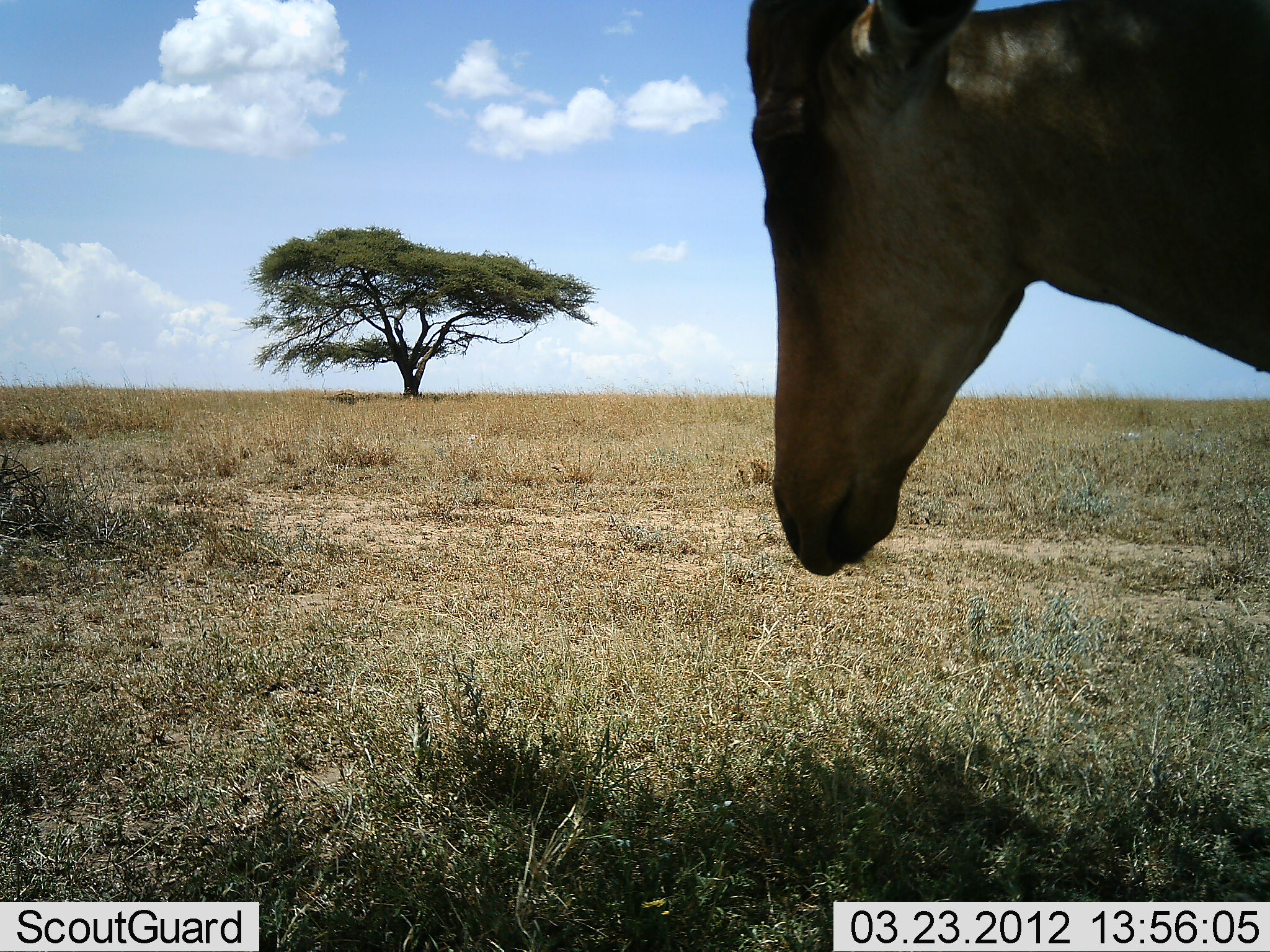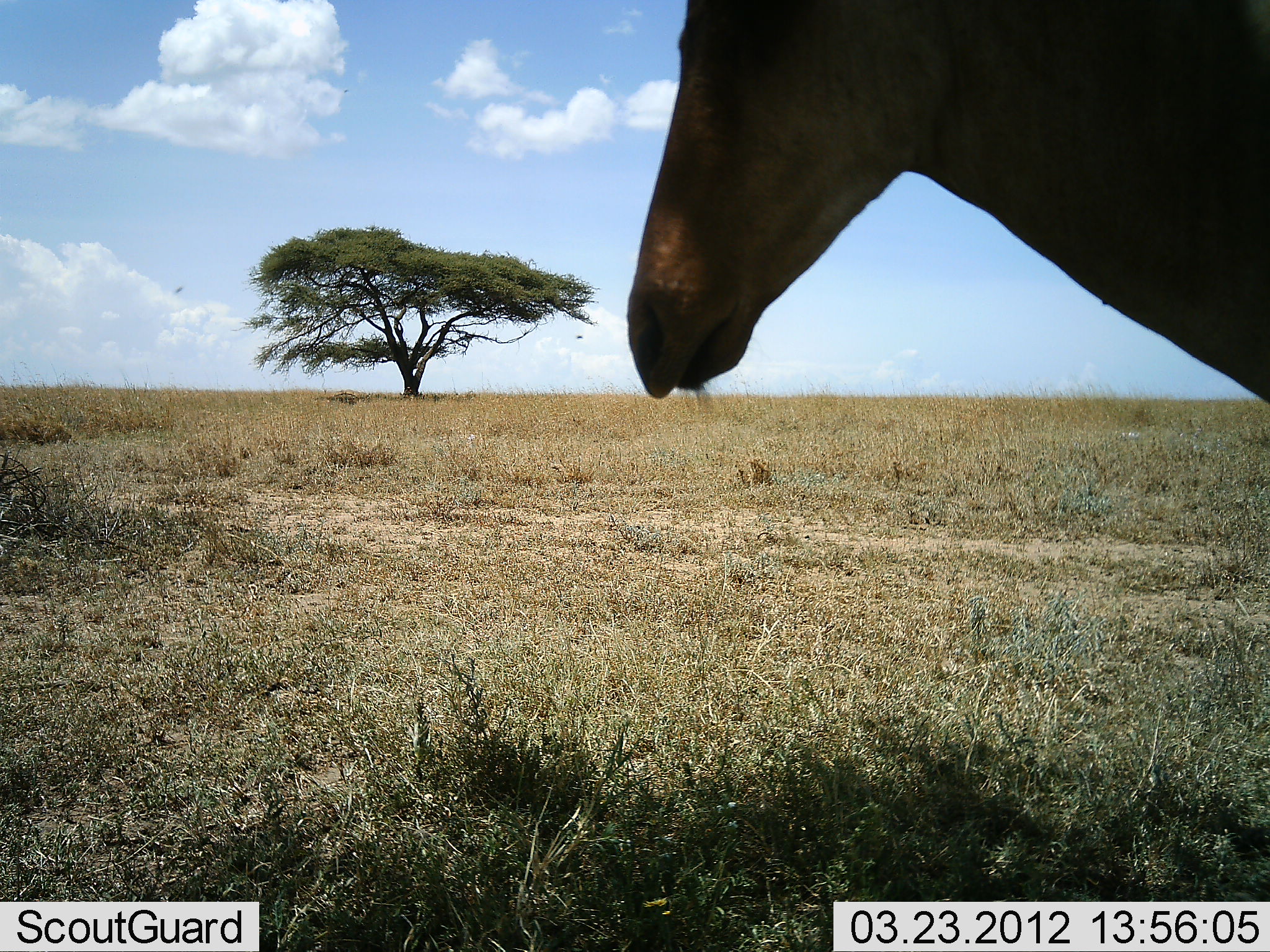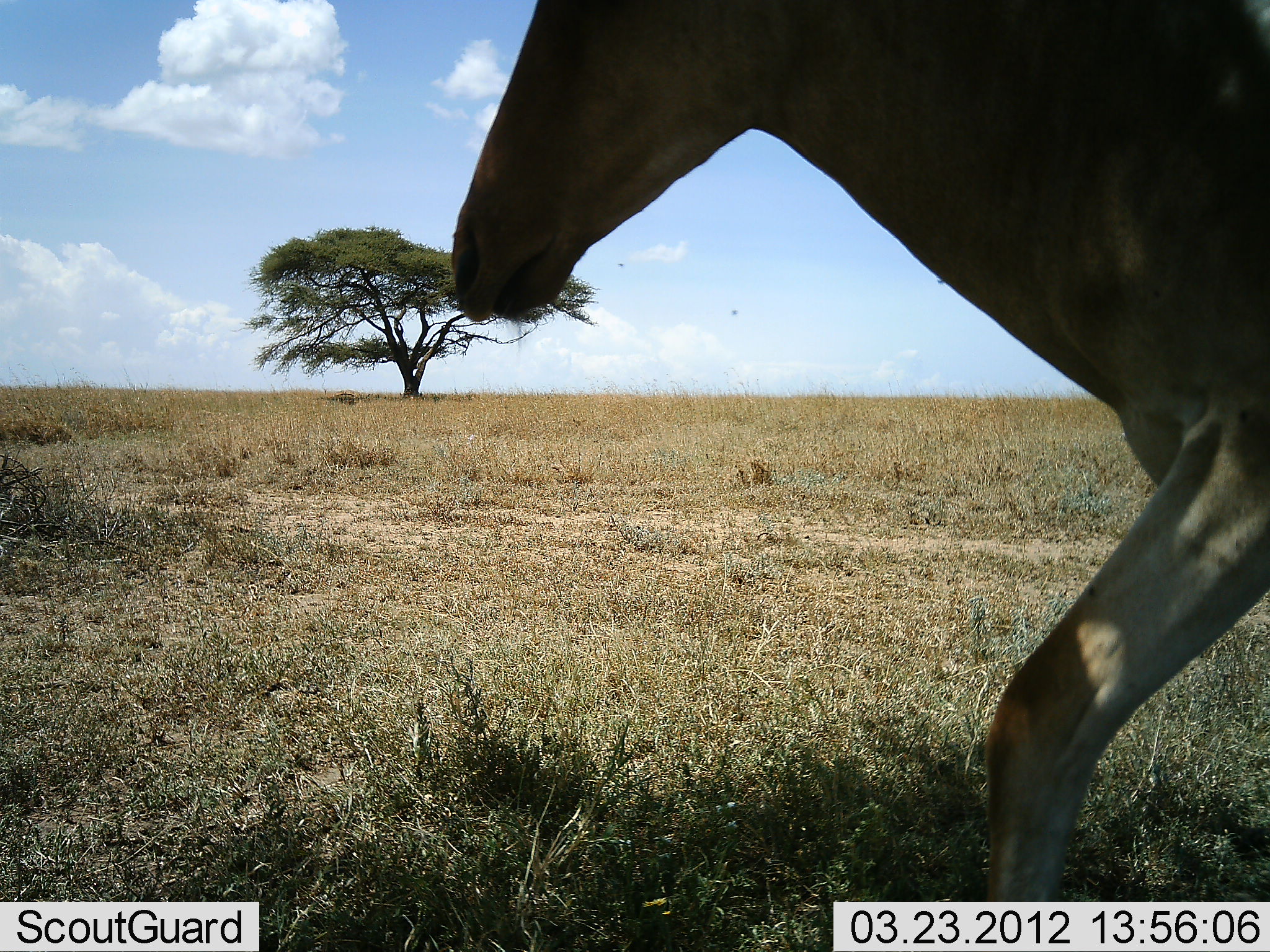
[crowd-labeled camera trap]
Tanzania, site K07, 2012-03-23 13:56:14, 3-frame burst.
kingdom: Animalia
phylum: Chordata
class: Mammalia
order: Artiodactyla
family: Bovidae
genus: Alcelaphus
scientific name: Alcelaphus buselaphus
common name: hartebeest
Hartebeest (Alcelaphus buselaphus), count 1. Behavior (volunteer vote fractions): standing 56%, resting 4%, moving 44%, interacting 0%. Young present (vote fraction): 0%. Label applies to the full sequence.